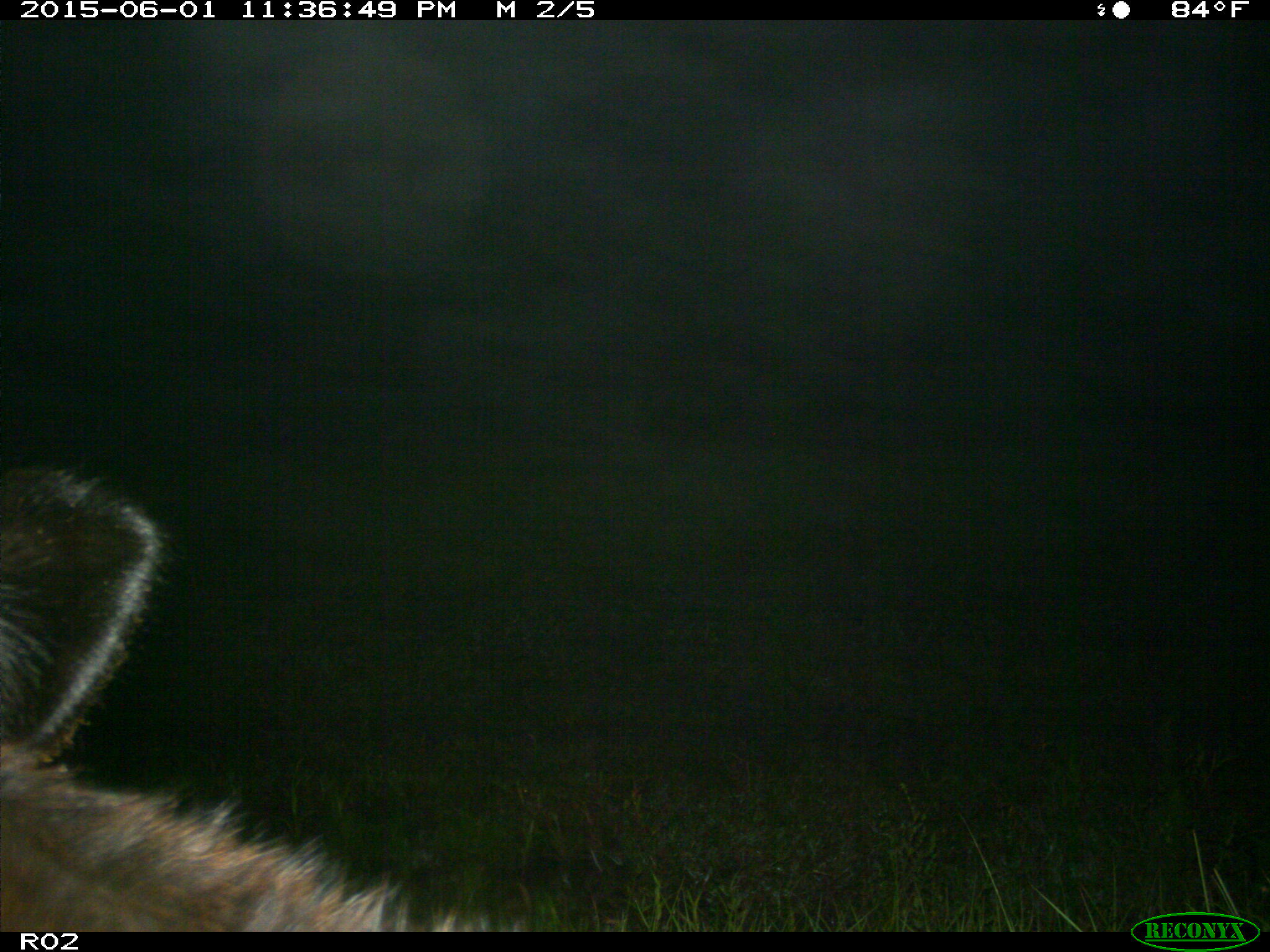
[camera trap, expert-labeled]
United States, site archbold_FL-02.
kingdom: Animalia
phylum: Chordata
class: Mammalia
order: Artiodactyla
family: Bovidae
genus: Bos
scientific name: Bos taurus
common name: domestic cow